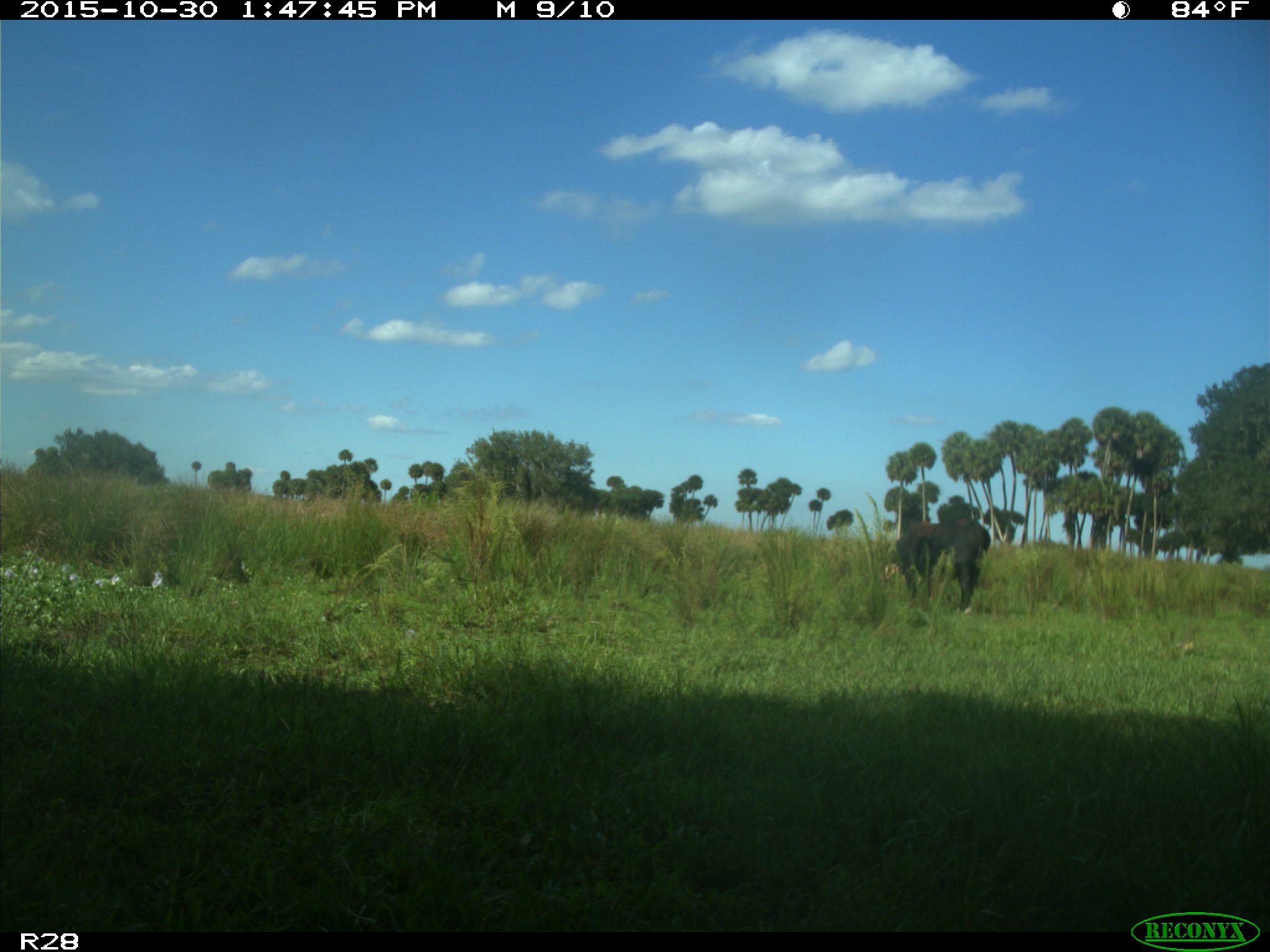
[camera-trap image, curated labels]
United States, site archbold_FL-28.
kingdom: Animalia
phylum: Chordata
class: Mammalia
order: Artiodactyla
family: Bovidae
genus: Bos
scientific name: Bos taurus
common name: domestic cow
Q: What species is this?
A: Bos taurus (domestic cow).